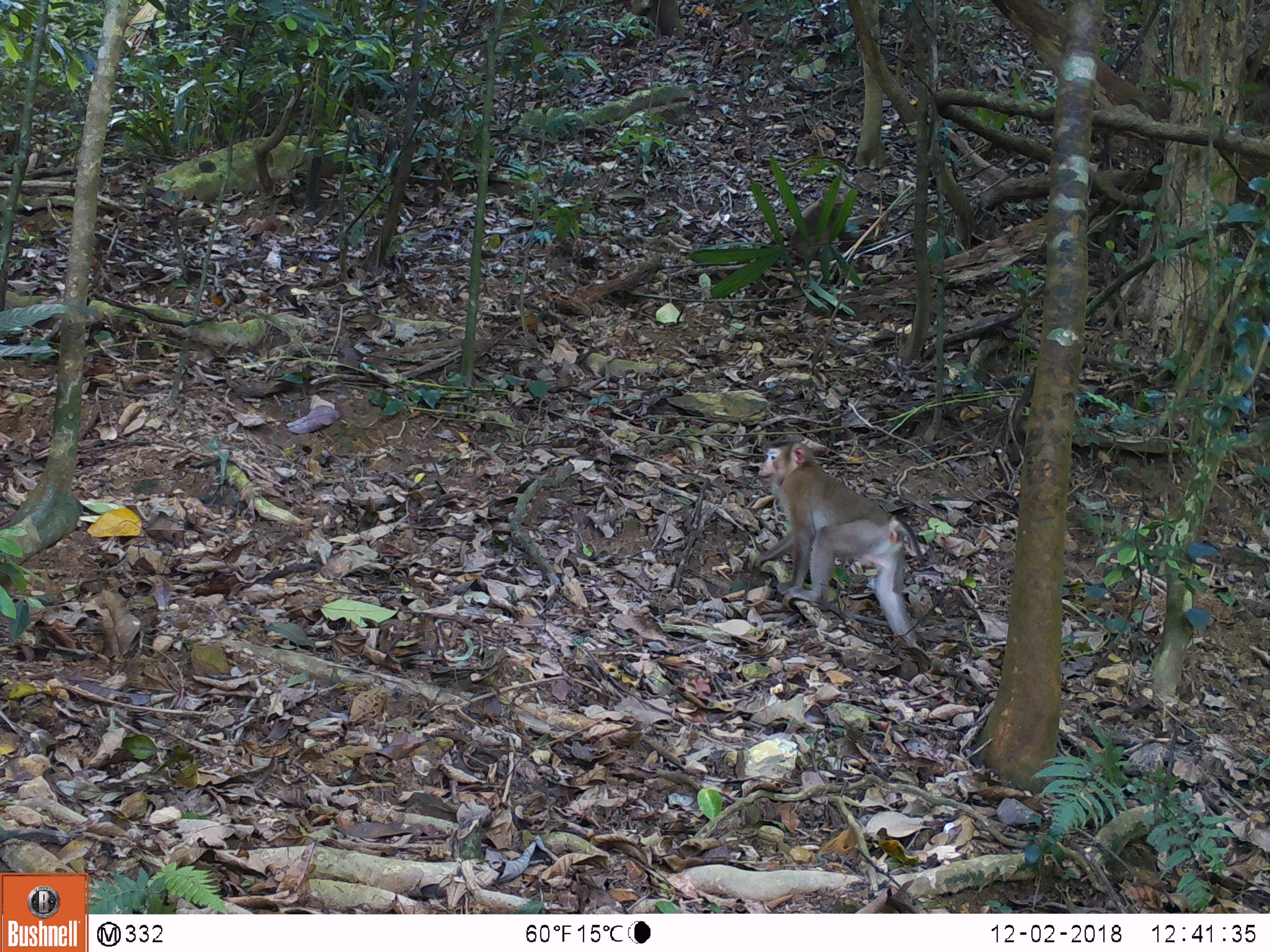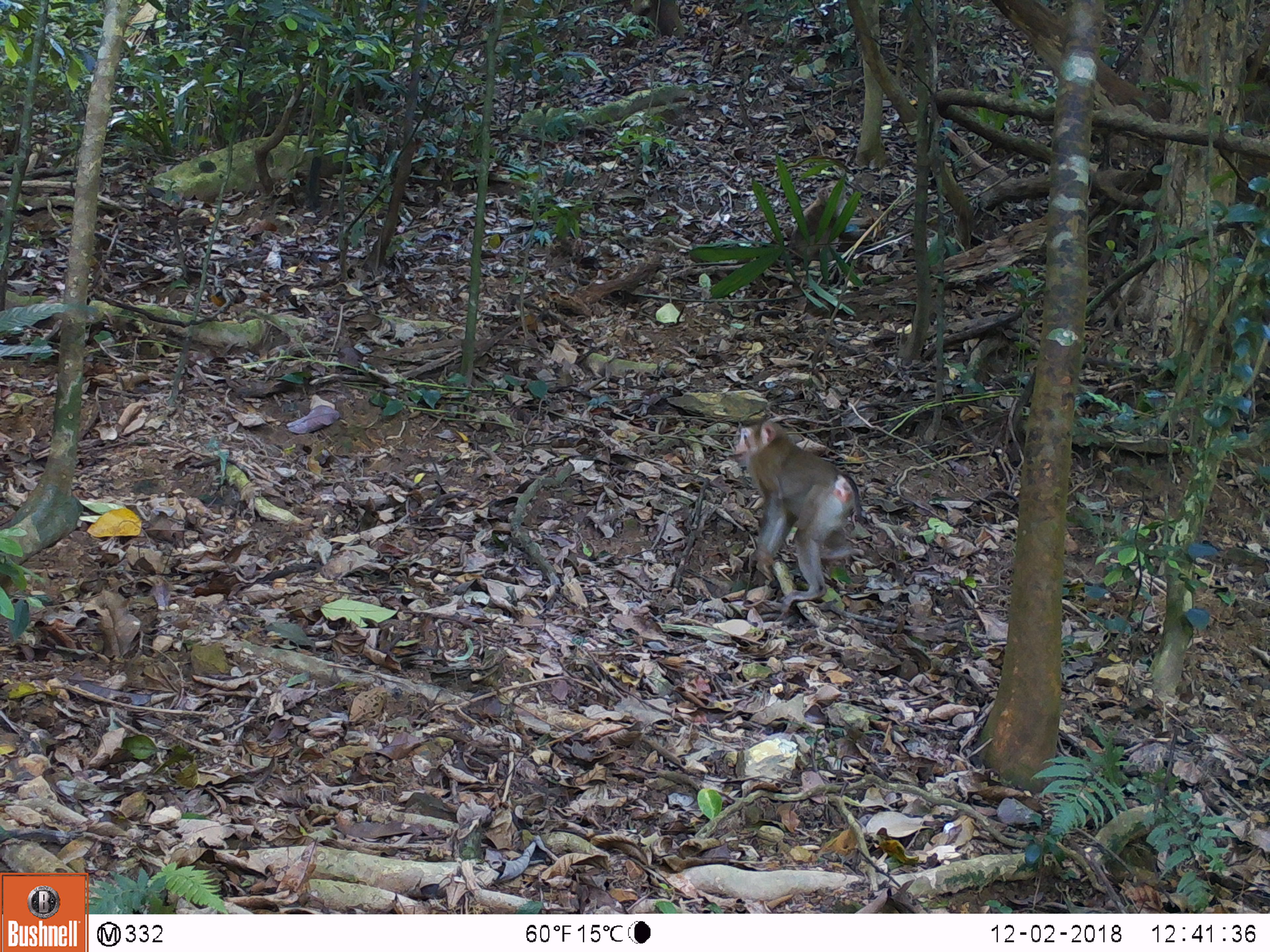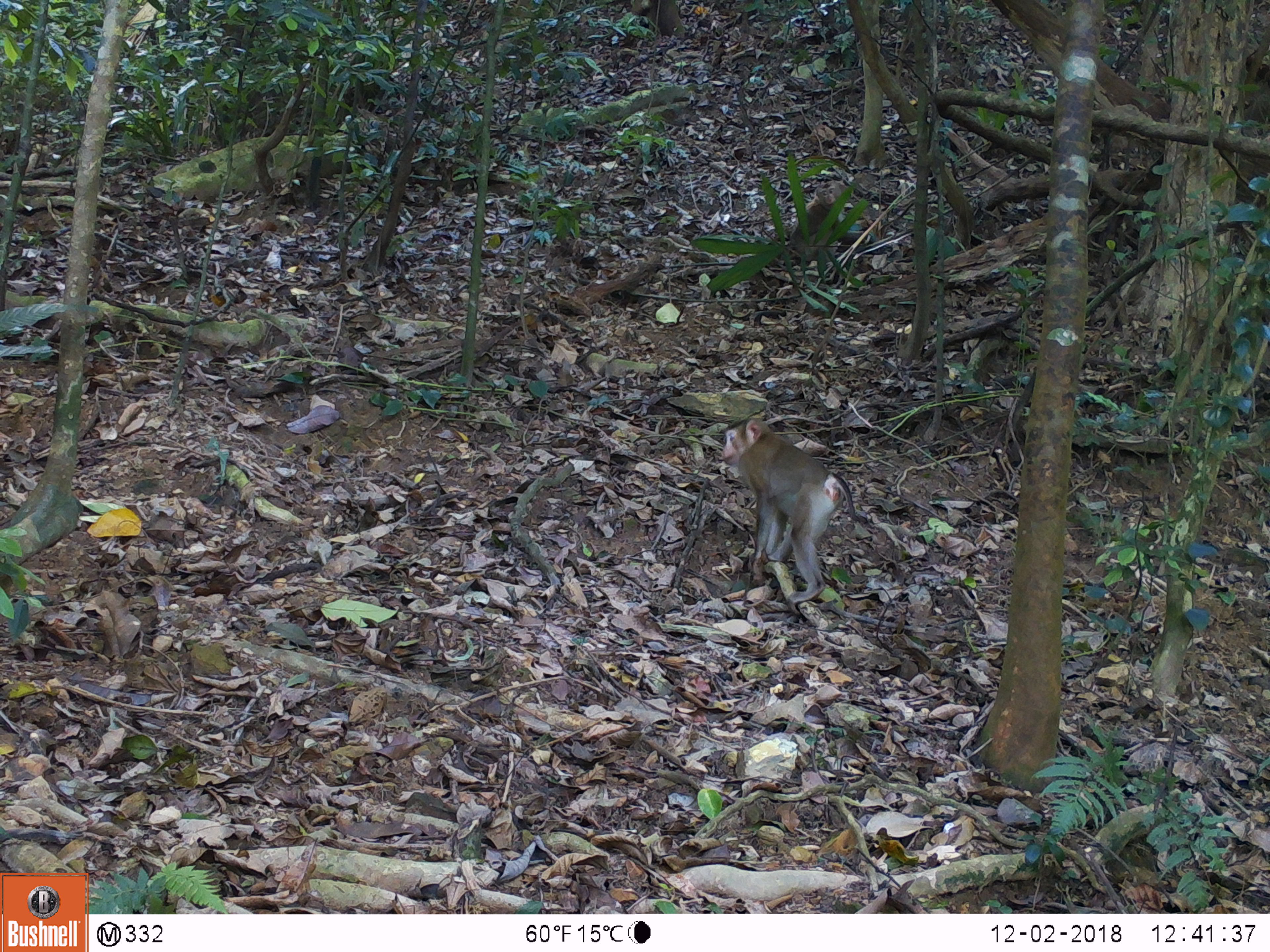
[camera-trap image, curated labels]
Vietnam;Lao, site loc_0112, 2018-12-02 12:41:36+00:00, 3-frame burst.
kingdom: Animalia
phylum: Chordata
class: Mammalia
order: Primates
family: Cercopithecidae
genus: Macaca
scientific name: Macaca nemestrina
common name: pig-tailed macaque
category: pig tailed macaque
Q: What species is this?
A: Pig tailed macaque (pig-tailed macaque) (Macaca nemestrina).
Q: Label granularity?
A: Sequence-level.